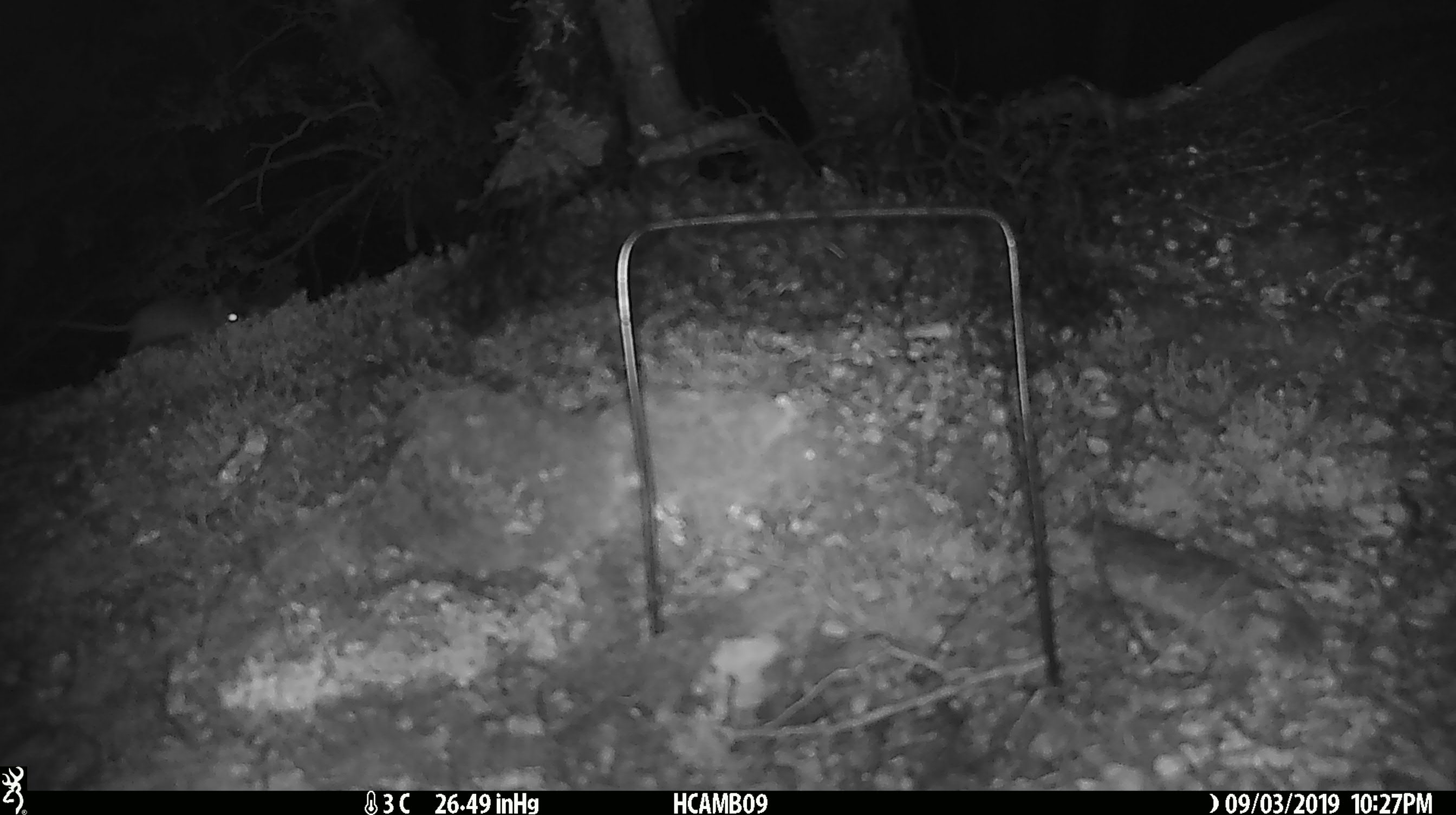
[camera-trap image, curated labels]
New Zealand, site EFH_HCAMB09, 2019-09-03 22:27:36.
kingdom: Animalia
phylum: Chordata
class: Mammalia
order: Rodentia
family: Muridae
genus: Mus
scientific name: Mus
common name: mouse